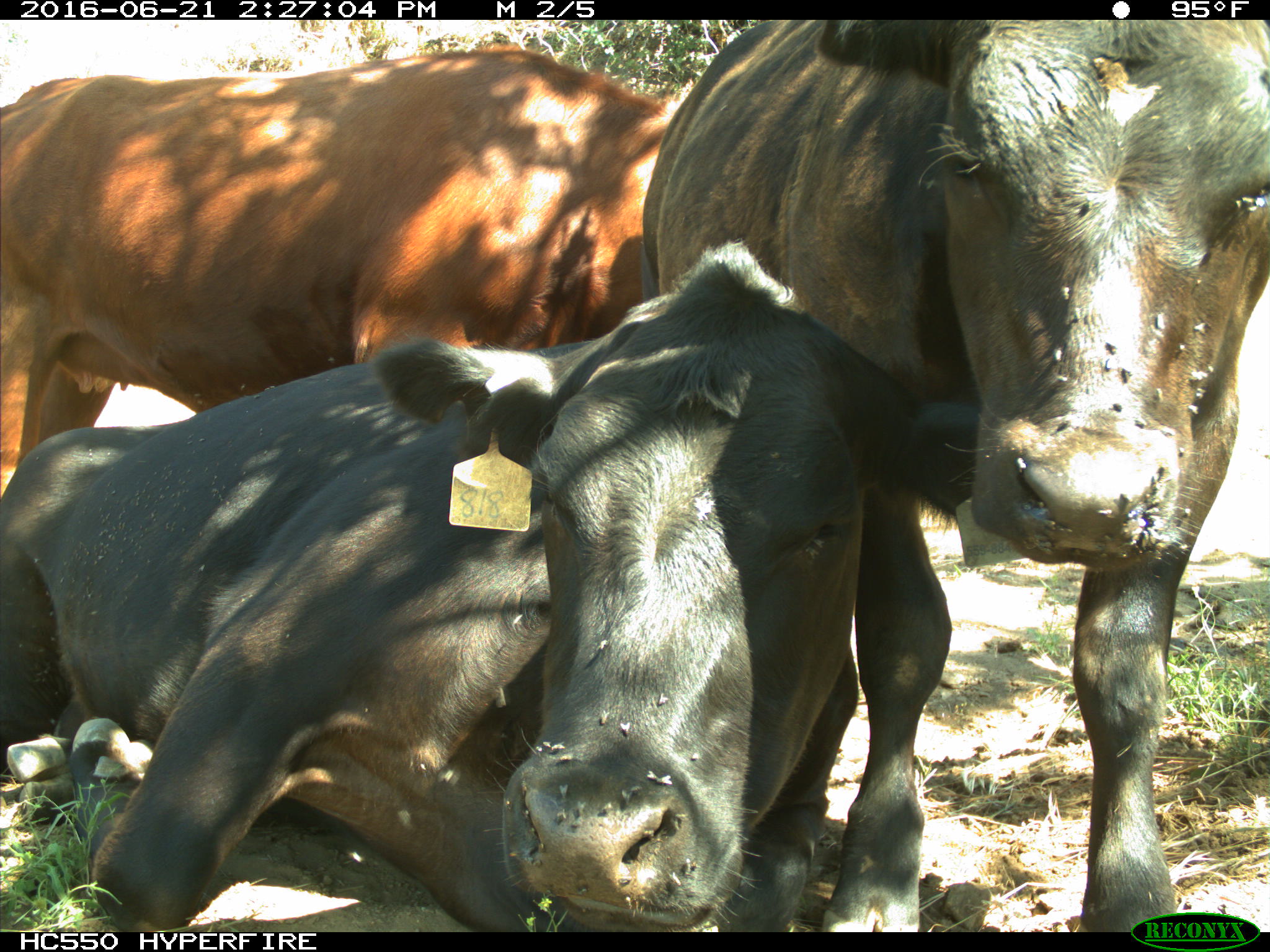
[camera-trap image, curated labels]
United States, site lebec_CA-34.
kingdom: Animalia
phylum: Chordata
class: Mammalia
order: Artiodactyla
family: Bovidae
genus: Bos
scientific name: Bos taurus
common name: domestic cow